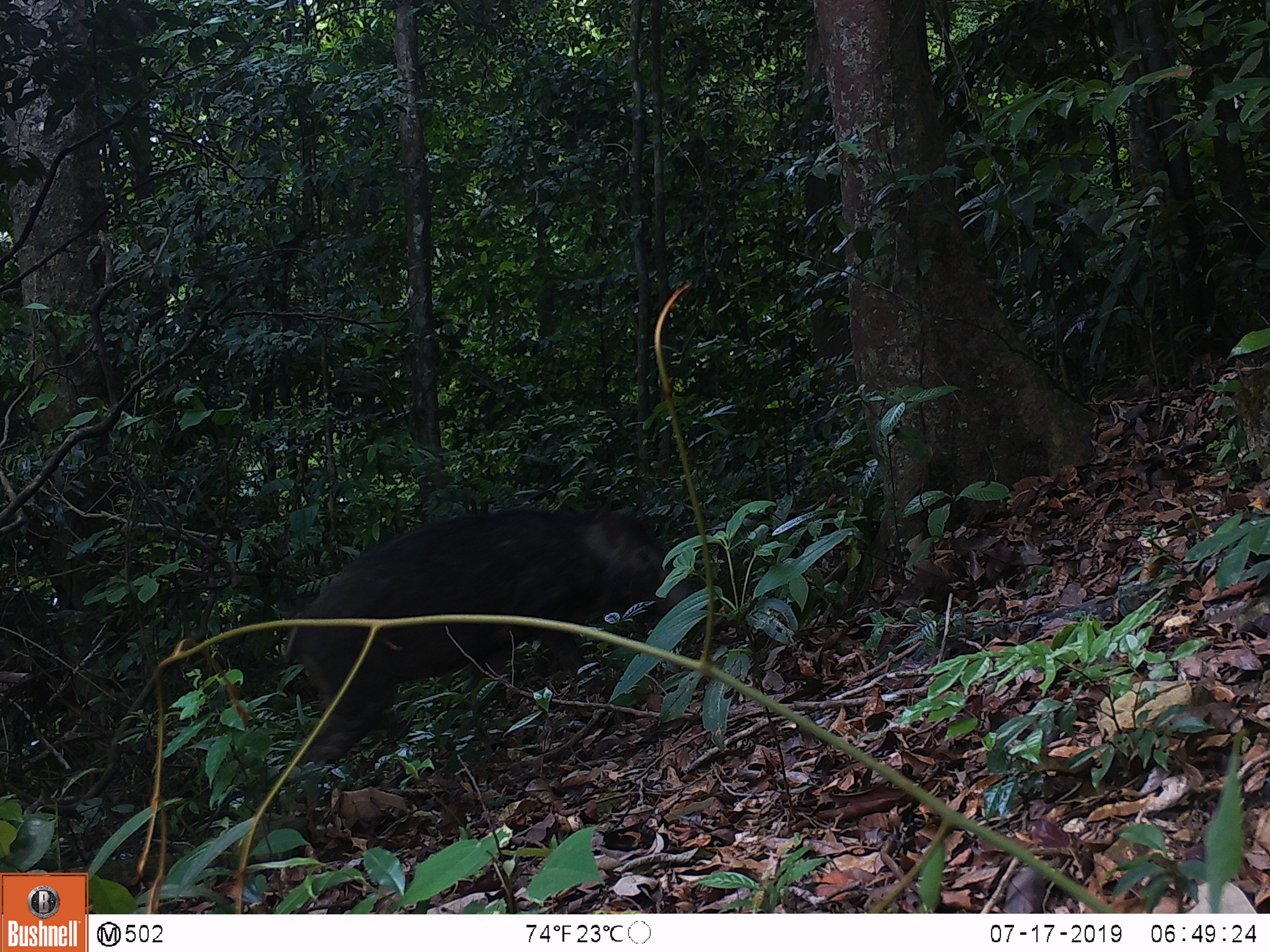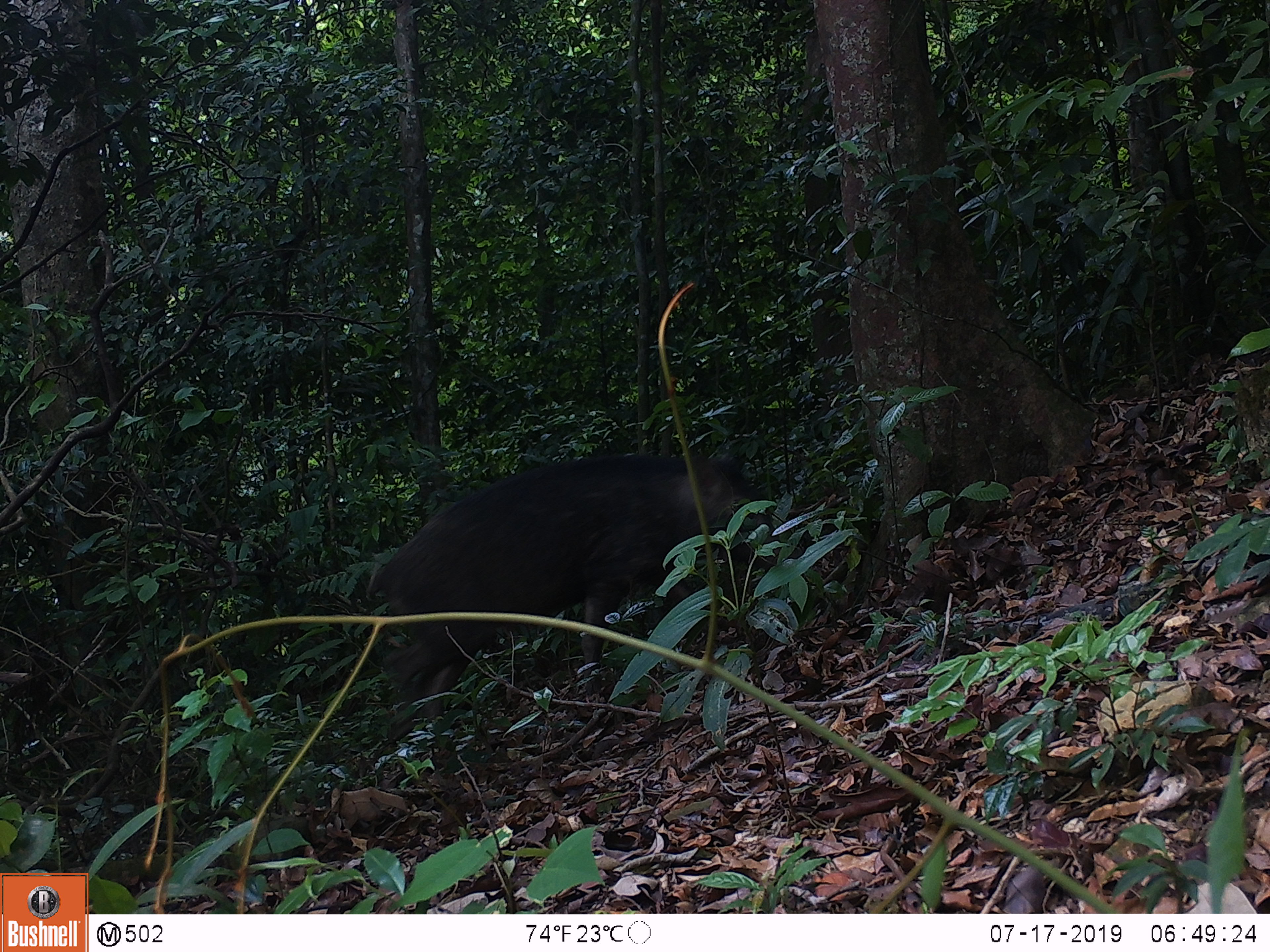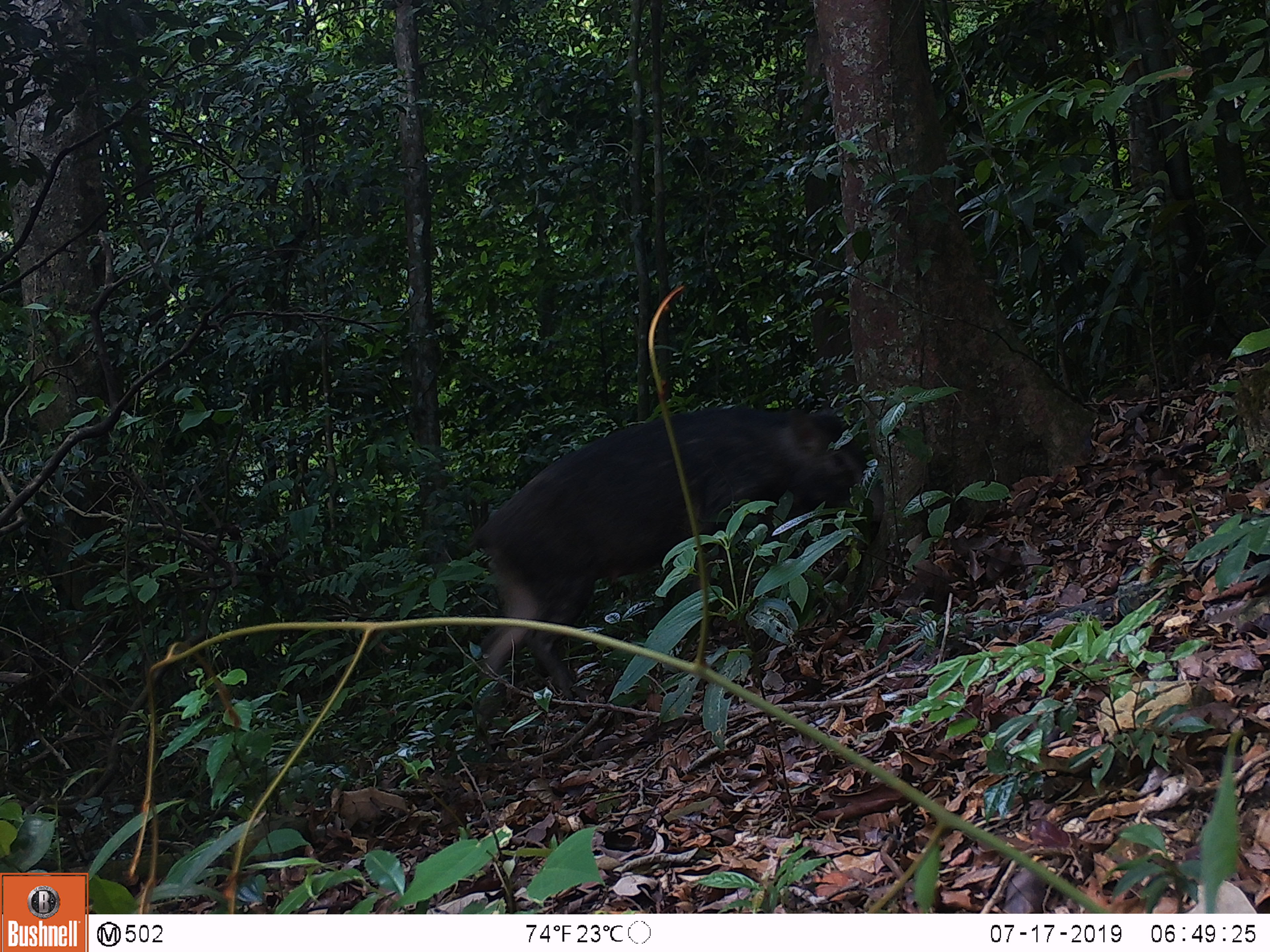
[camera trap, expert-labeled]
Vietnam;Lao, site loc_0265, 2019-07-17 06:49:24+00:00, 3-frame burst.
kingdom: Animalia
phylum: Chordata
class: Mammalia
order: Artiodactyla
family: Suidae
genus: Sus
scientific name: Sus scrofa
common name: eurasian wild pig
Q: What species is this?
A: Eurasian wild pig (Sus scrofa).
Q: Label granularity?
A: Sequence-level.